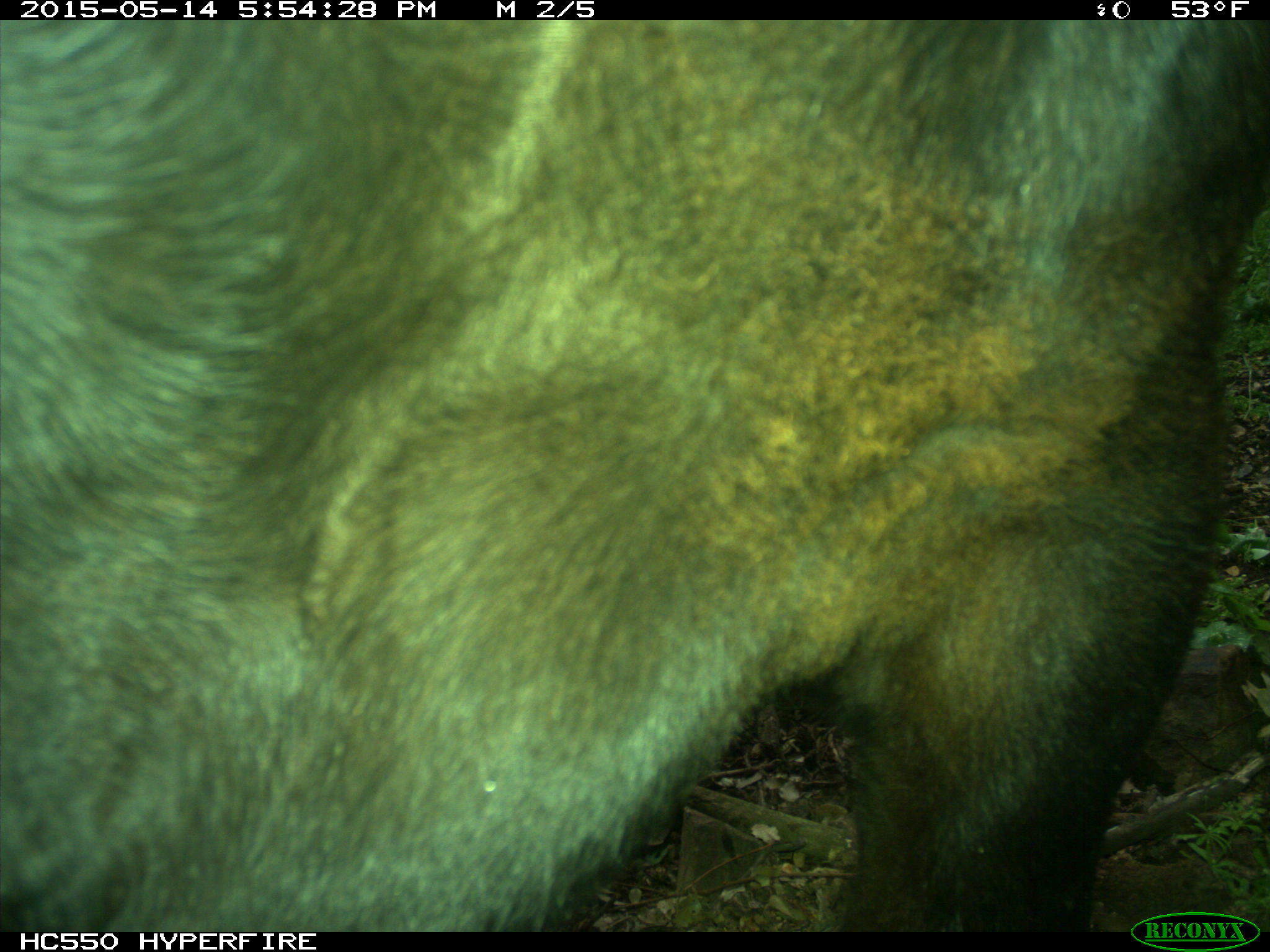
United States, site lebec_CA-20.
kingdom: Animalia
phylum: Chordata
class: Mammalia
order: Artiodactyla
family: Bovidae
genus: Bos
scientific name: Bos taurus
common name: domestic cow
Bos taurus (domestic cow).